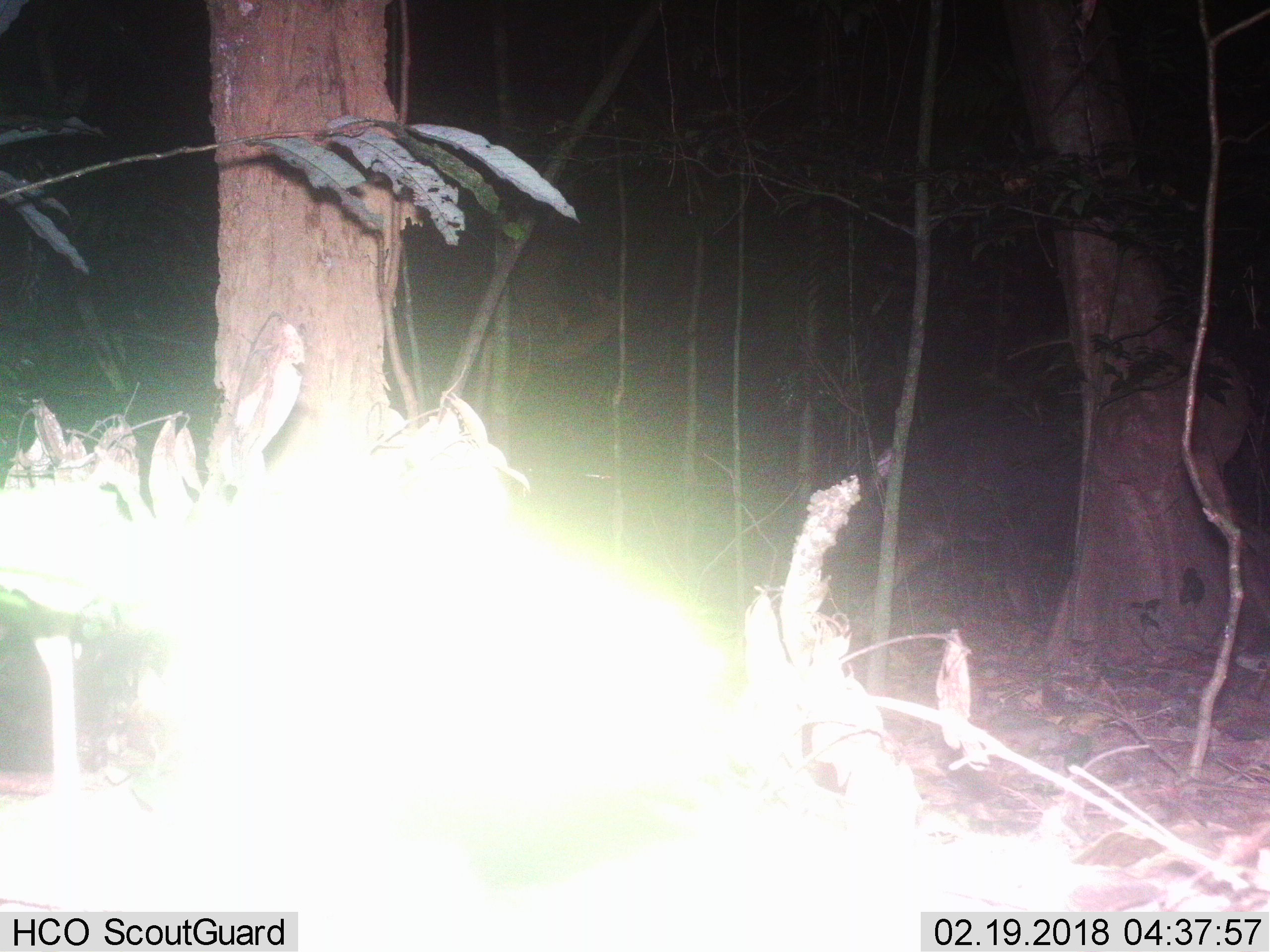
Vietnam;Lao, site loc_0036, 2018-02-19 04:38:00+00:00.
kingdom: Animalia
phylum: Chordata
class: Mammalia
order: Artiodactyla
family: Bovidae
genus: Capricornis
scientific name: Capricornis sumatraensis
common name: chinese serow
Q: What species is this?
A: Chinese serow (Capricornis sumatraensis).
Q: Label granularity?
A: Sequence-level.